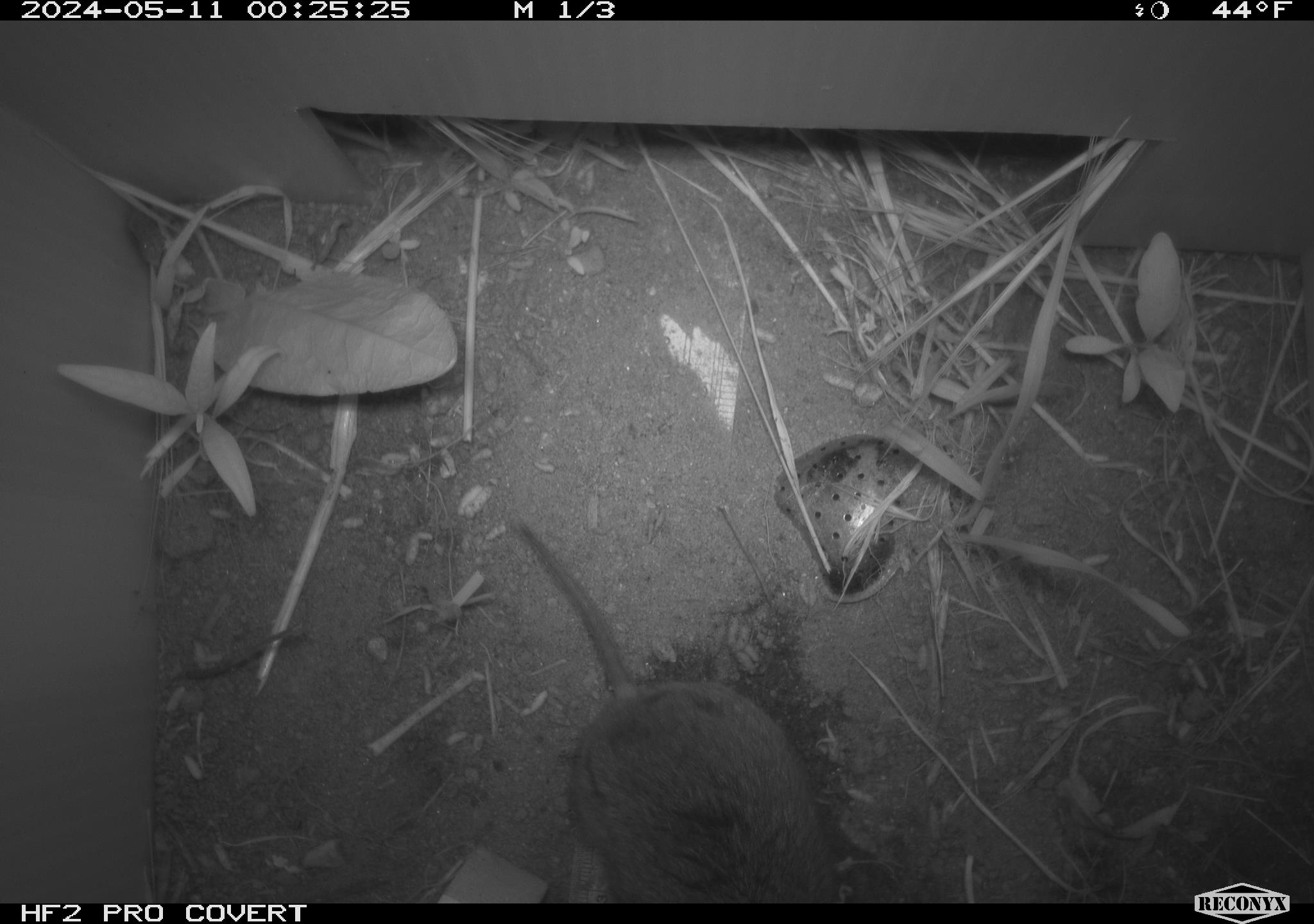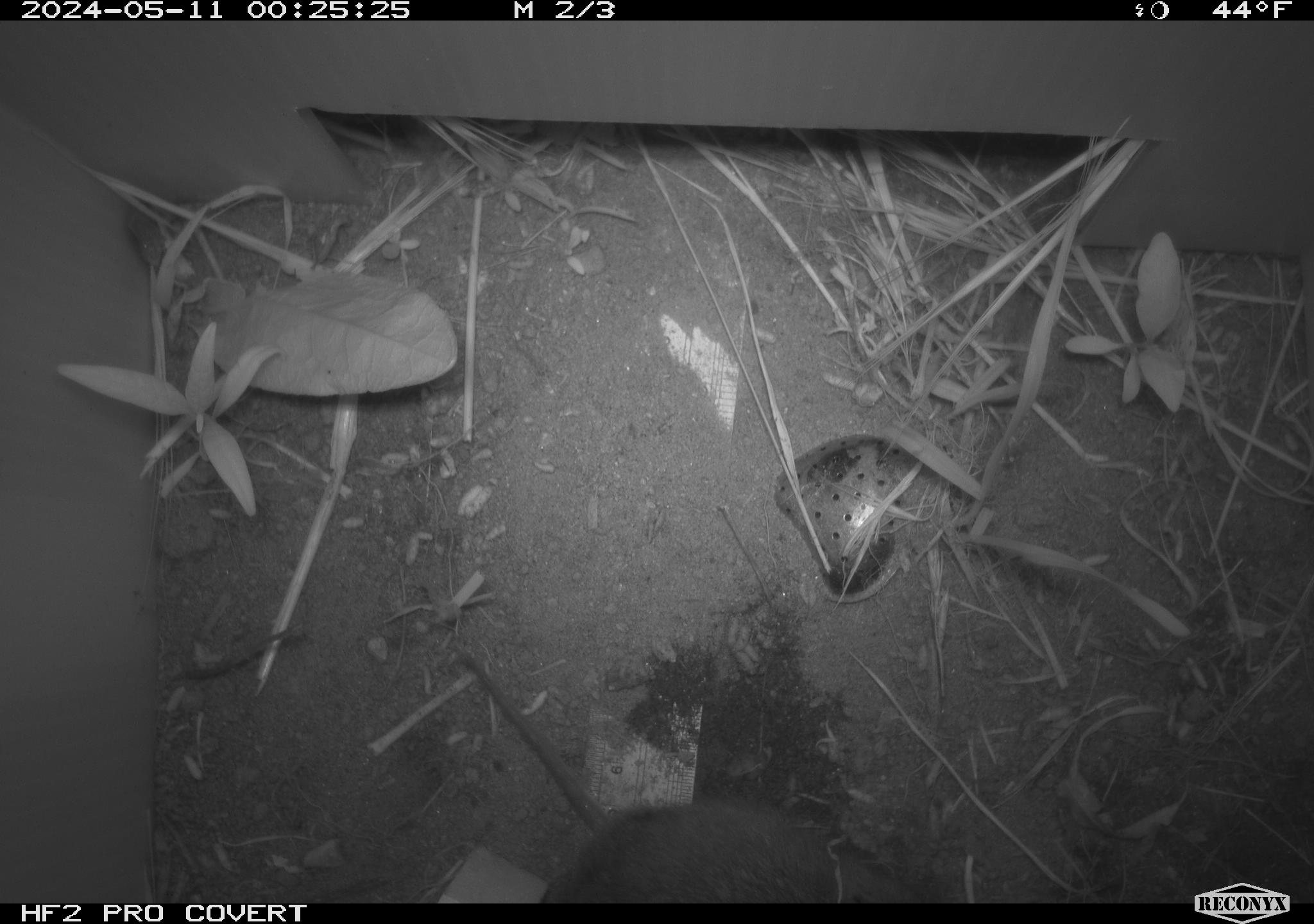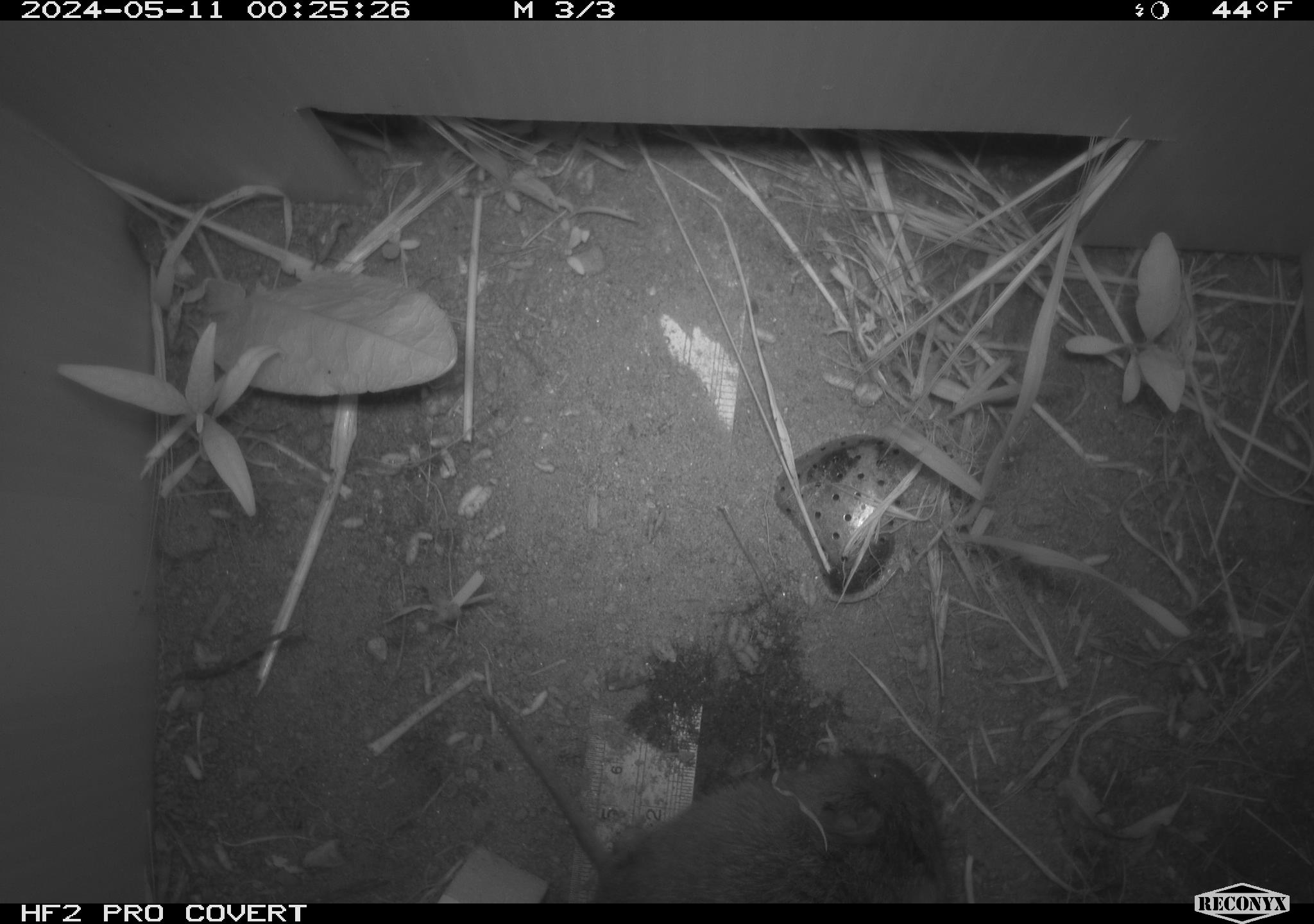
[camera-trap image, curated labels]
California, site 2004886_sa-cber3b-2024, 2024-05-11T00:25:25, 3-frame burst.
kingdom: Animalia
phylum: Chordata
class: Mammalia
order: Rodentia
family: Cricetidae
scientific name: Arvicolinae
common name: voles, lemmings, and muskrats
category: arvicolinae subfamily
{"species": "arvicolinae subfamily (voles, lemmings, and muskrats) (Arvicolinae)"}